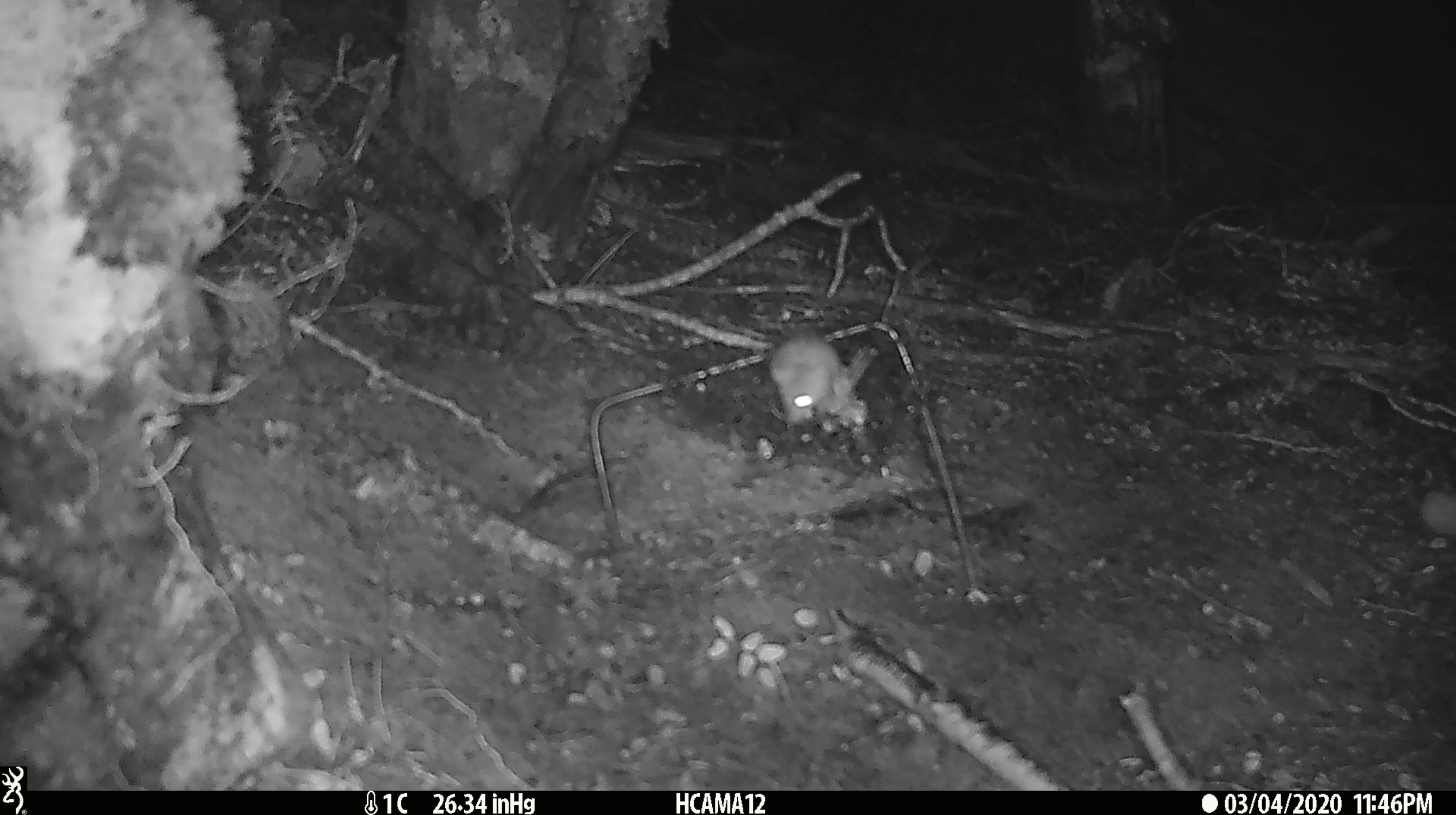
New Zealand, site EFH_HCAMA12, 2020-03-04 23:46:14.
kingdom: Animalia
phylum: Chordata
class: Mammalia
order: Rodentia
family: Muridae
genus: Mus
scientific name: Mus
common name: mouse